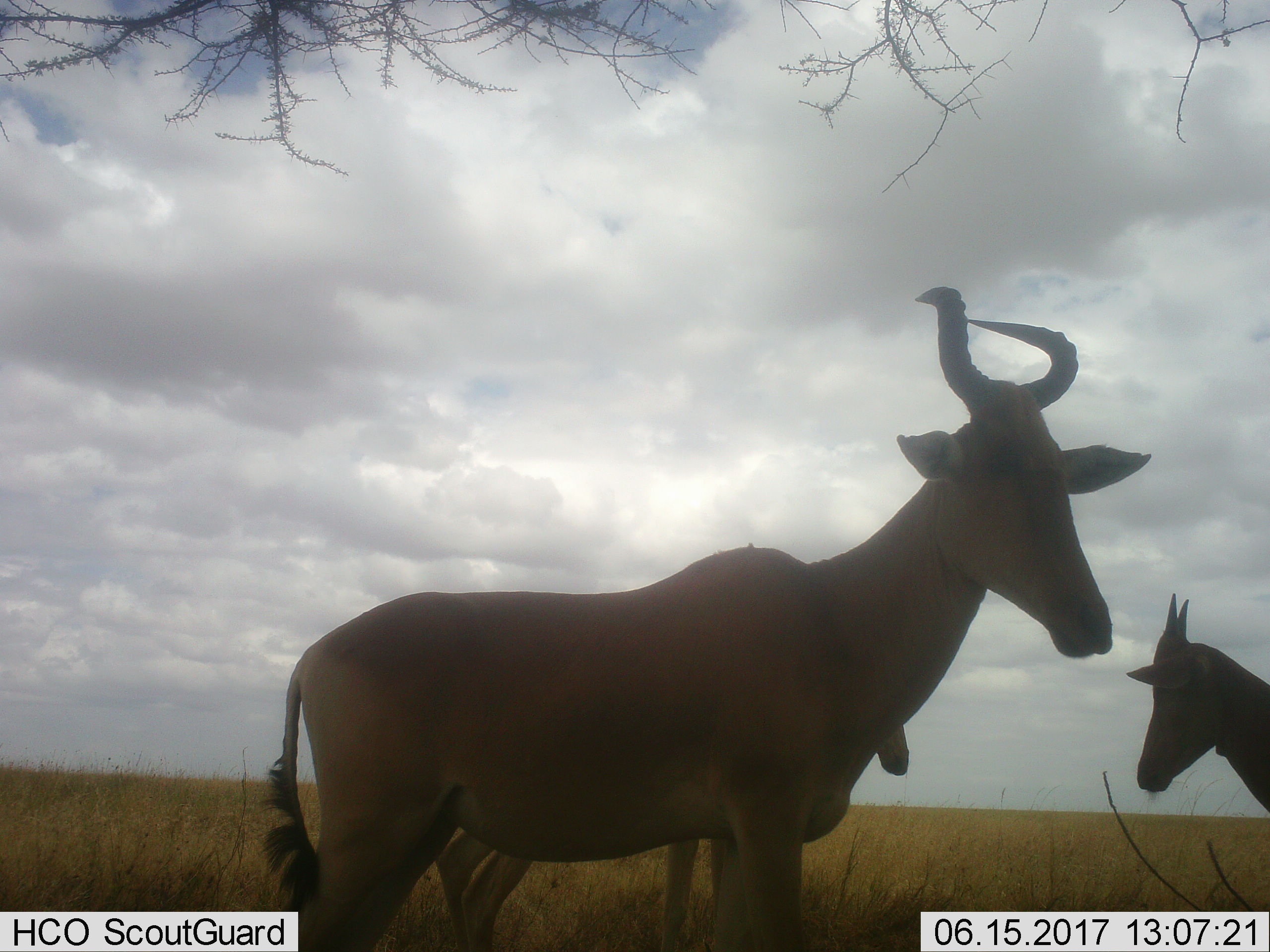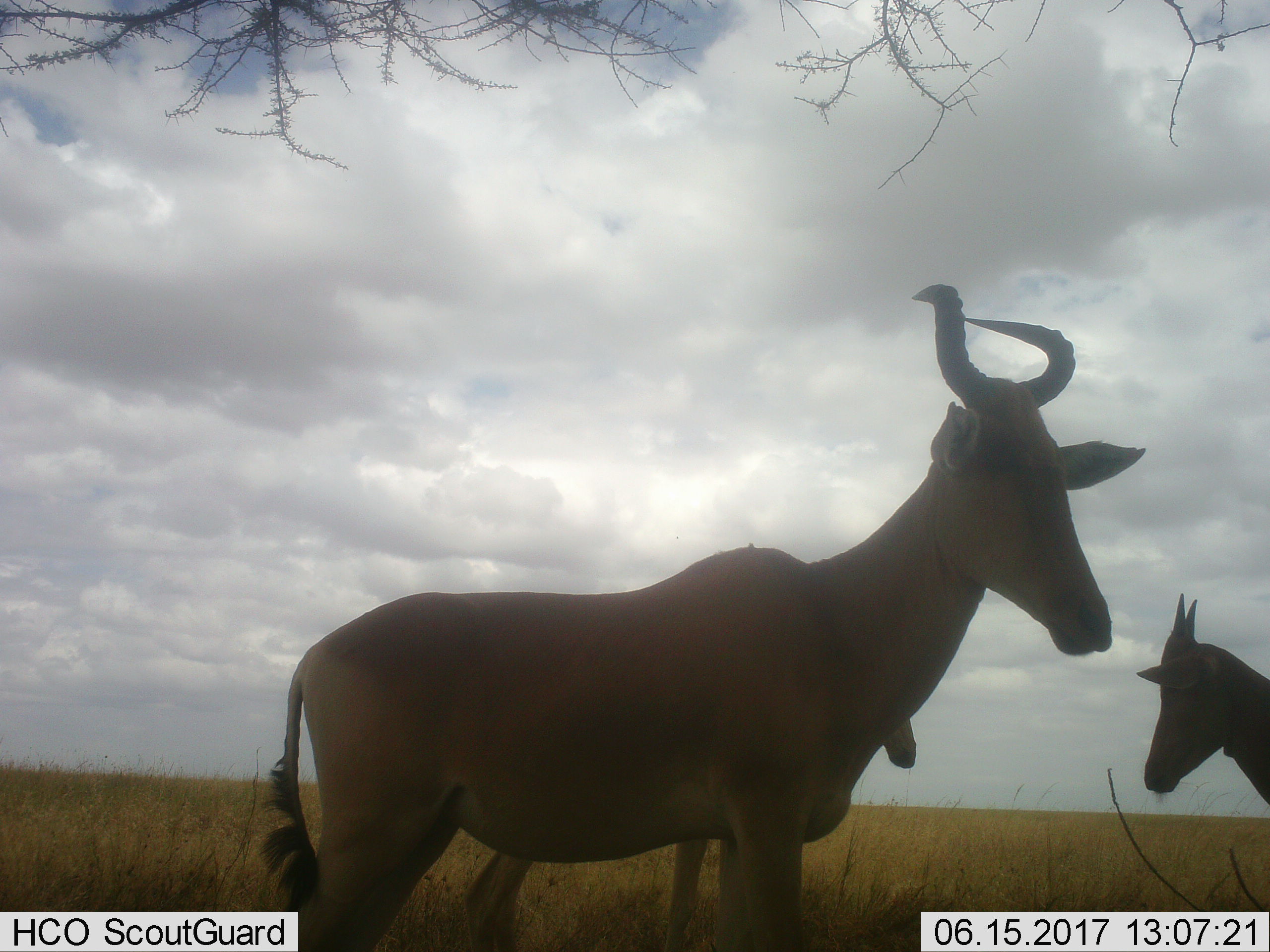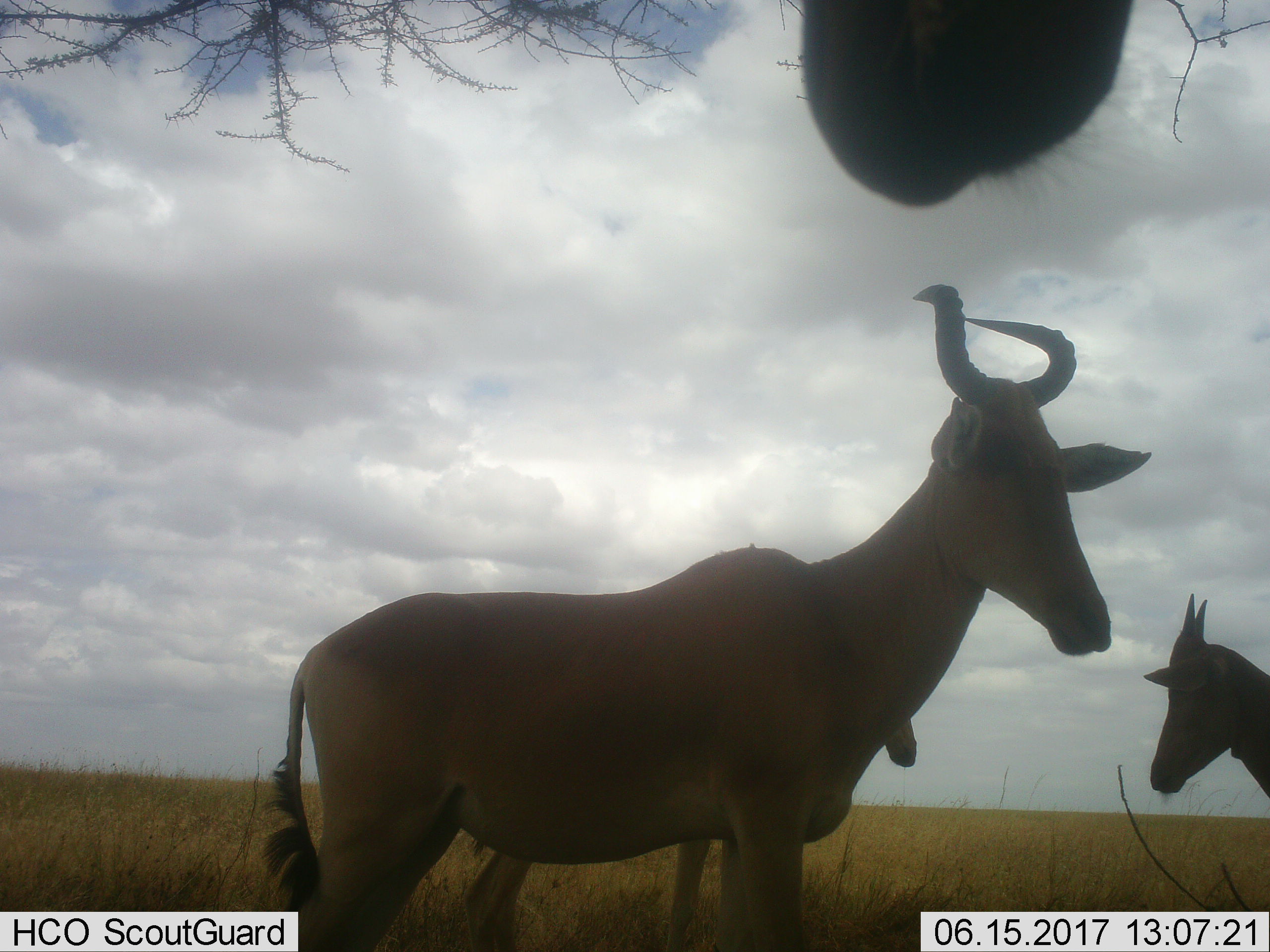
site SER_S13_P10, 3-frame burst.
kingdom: Animalia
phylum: Chordata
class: Mammalia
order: Artiodactyla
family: Bovidae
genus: Alcelaphus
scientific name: Alcelaphus buselaphus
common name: hartebeest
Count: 3.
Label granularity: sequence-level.